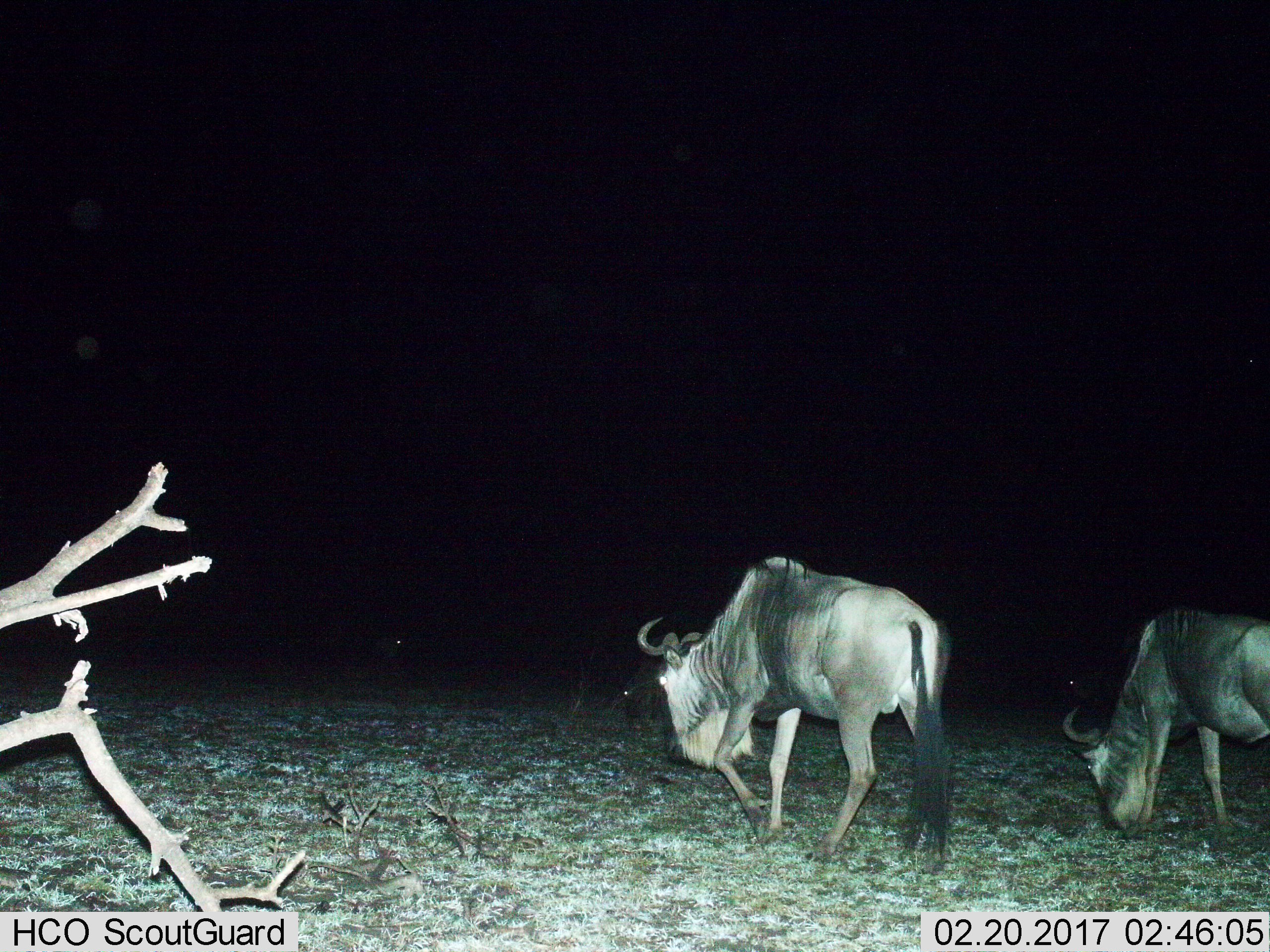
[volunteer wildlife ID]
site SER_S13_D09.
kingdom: Animalia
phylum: Chordata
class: Mammalia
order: Artiodactyla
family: Bovidae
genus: Connochaetes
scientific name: Connochaetes taurinus taurinus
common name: blue wildebeest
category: wildebeestblue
Wildebeestblue (blue wildebeest) (Connochaetes taurinus taurinus), count 2. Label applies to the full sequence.